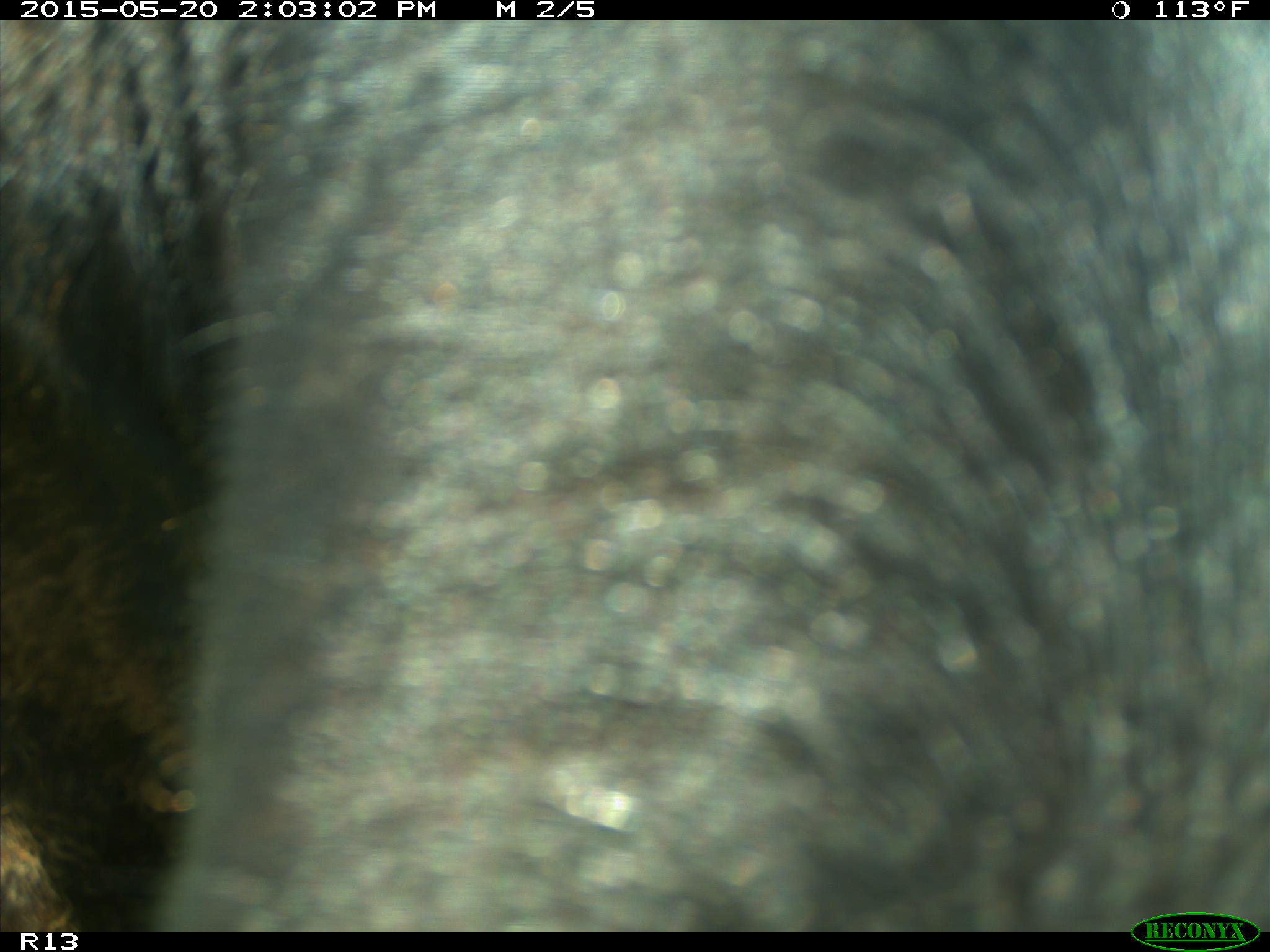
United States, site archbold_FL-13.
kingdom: Animalia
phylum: Chordata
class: Mammalia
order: Artiodactyla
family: Bovidae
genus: Bos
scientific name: Bos taurus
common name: domestic cow